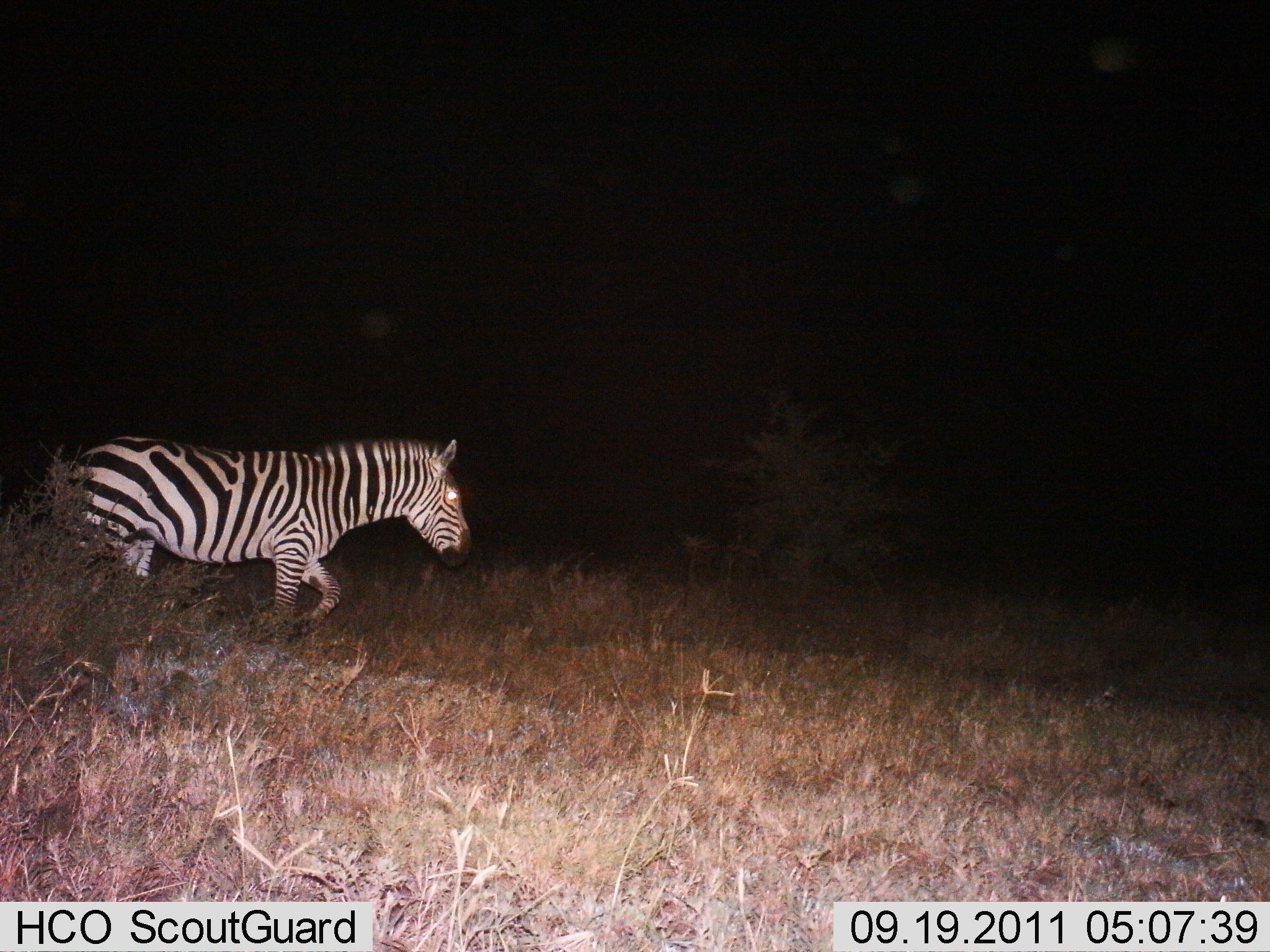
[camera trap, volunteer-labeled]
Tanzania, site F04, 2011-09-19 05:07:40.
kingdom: Animalia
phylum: Chordata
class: Mammalia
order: Perissodactyla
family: Equidae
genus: Equus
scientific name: Equus quagga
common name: plains zebra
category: zebra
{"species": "zebra (plains zebra) (Equus quagga)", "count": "1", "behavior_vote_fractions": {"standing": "15%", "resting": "0%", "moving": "92%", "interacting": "0%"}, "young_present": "0%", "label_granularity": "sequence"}